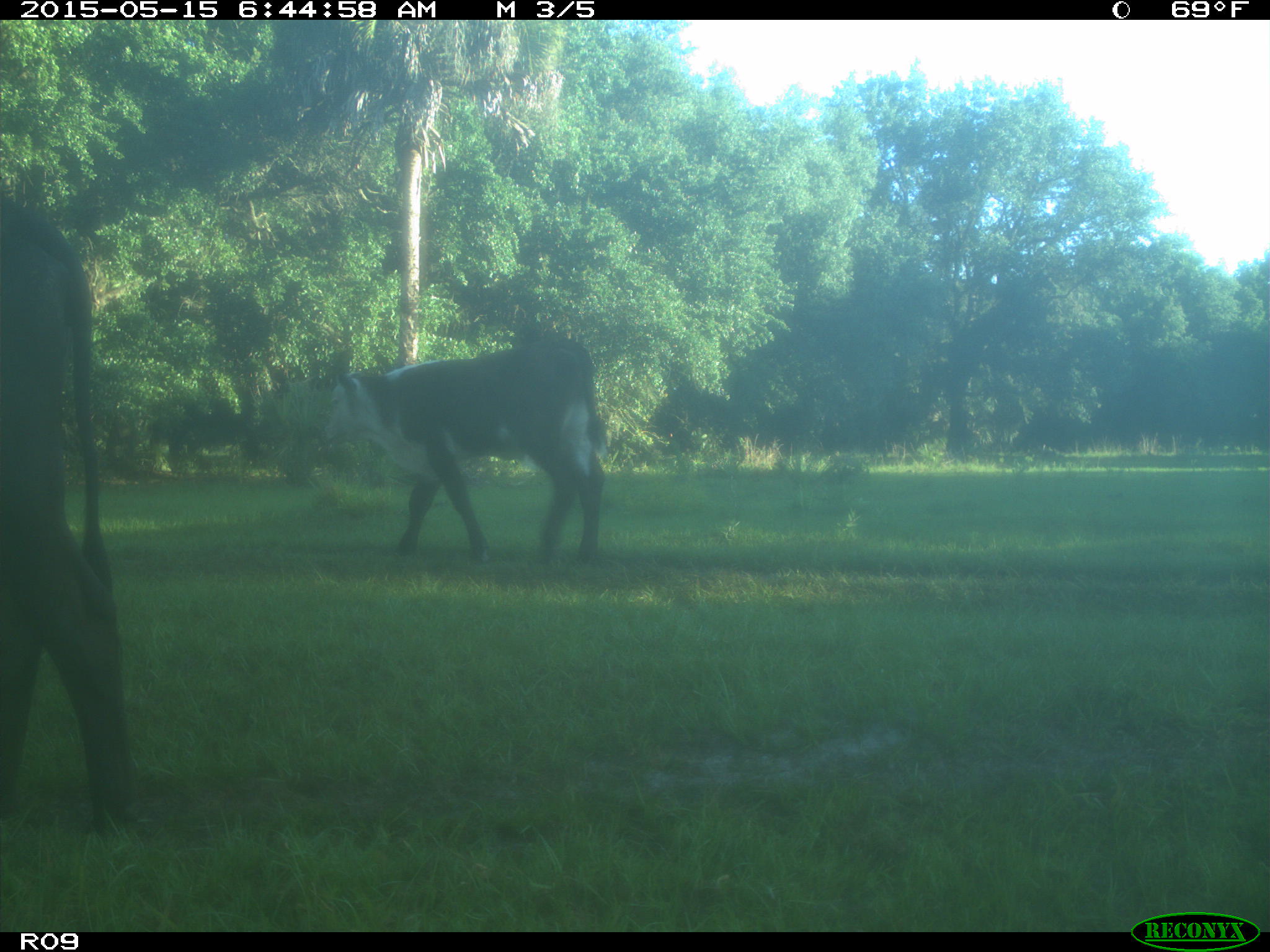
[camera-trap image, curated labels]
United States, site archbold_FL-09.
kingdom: Animalia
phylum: Chordata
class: Mammalia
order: Artiodactyla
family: Bovidae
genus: Bos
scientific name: Bos taurus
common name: domestic cow